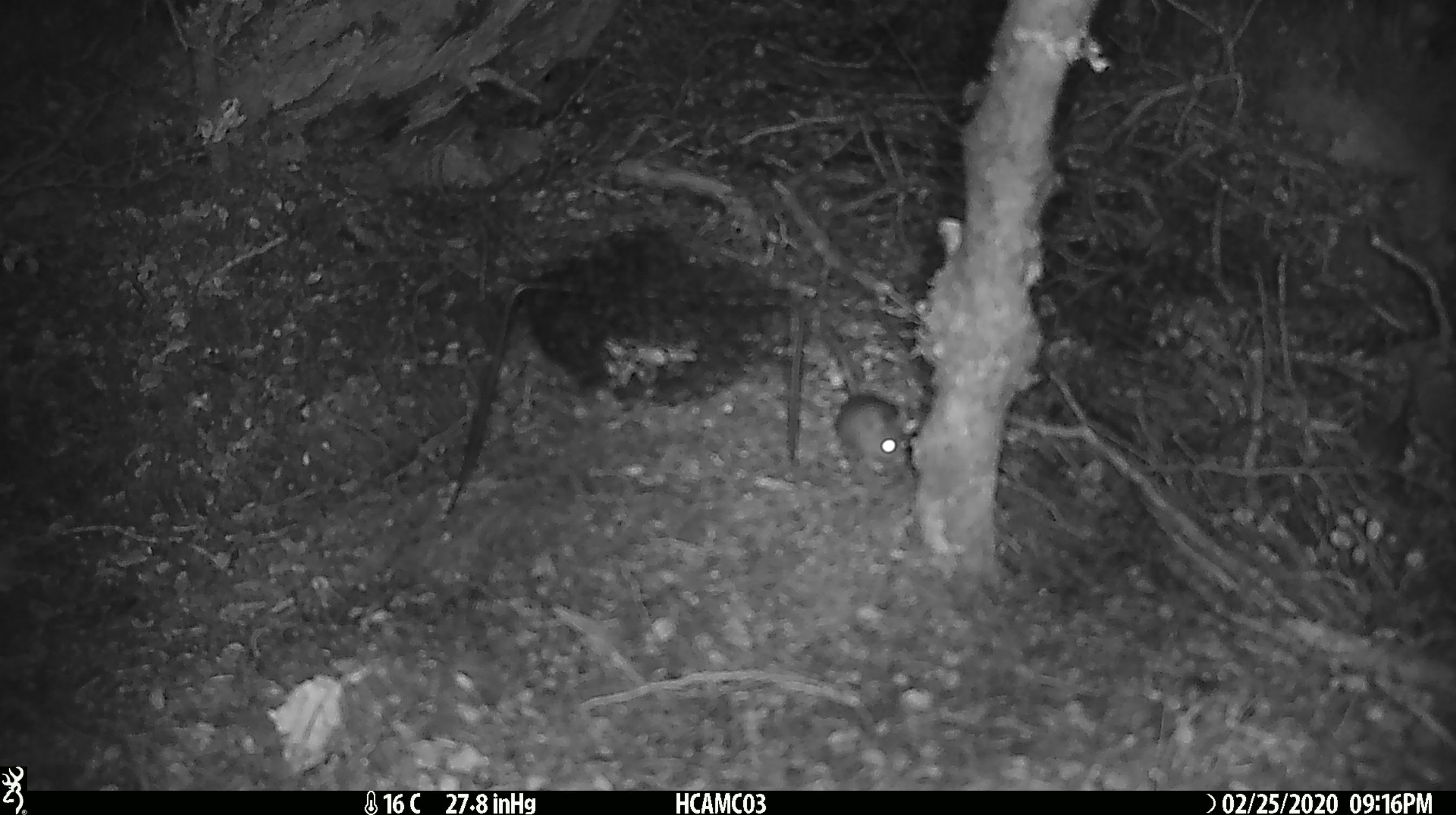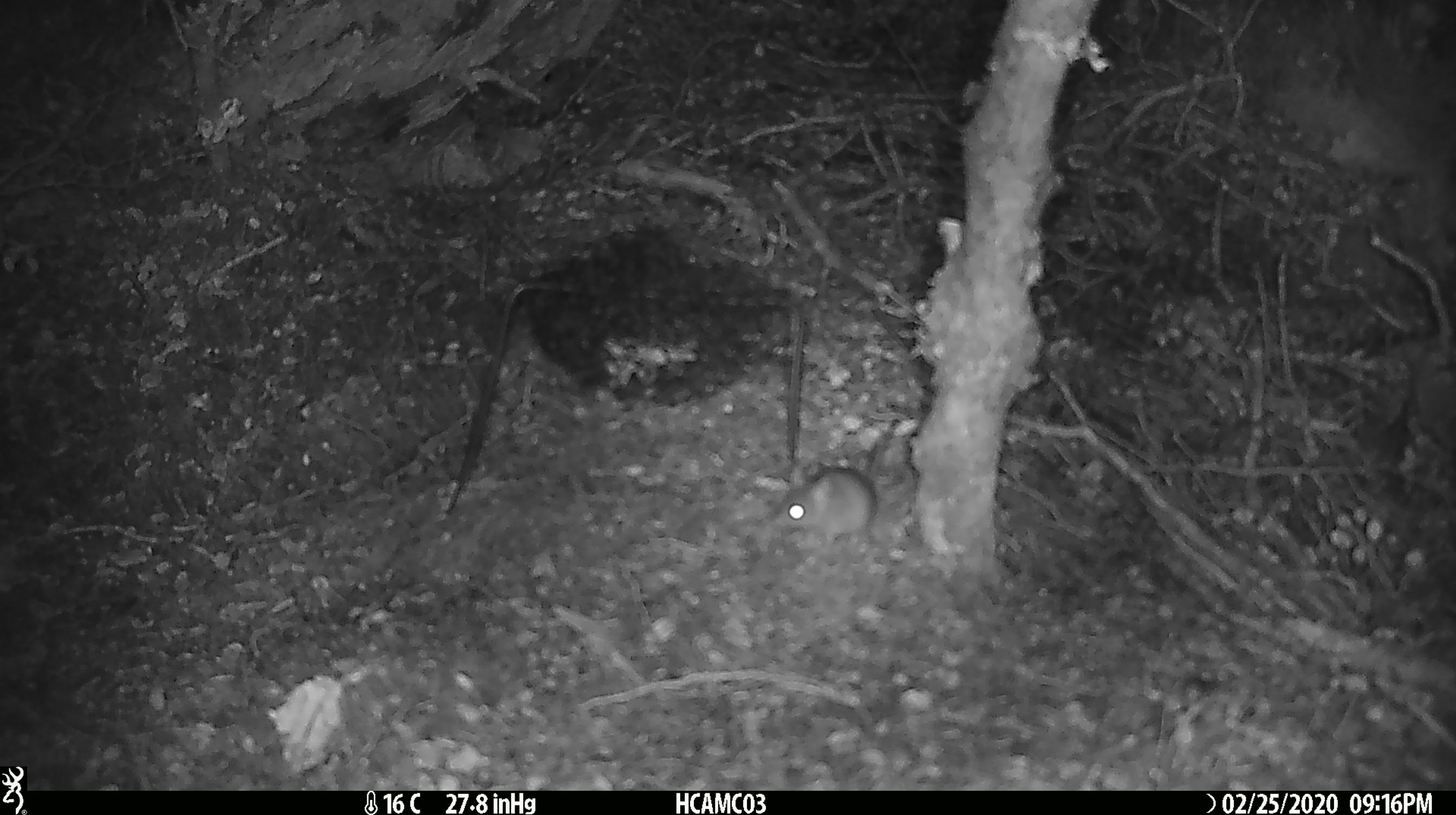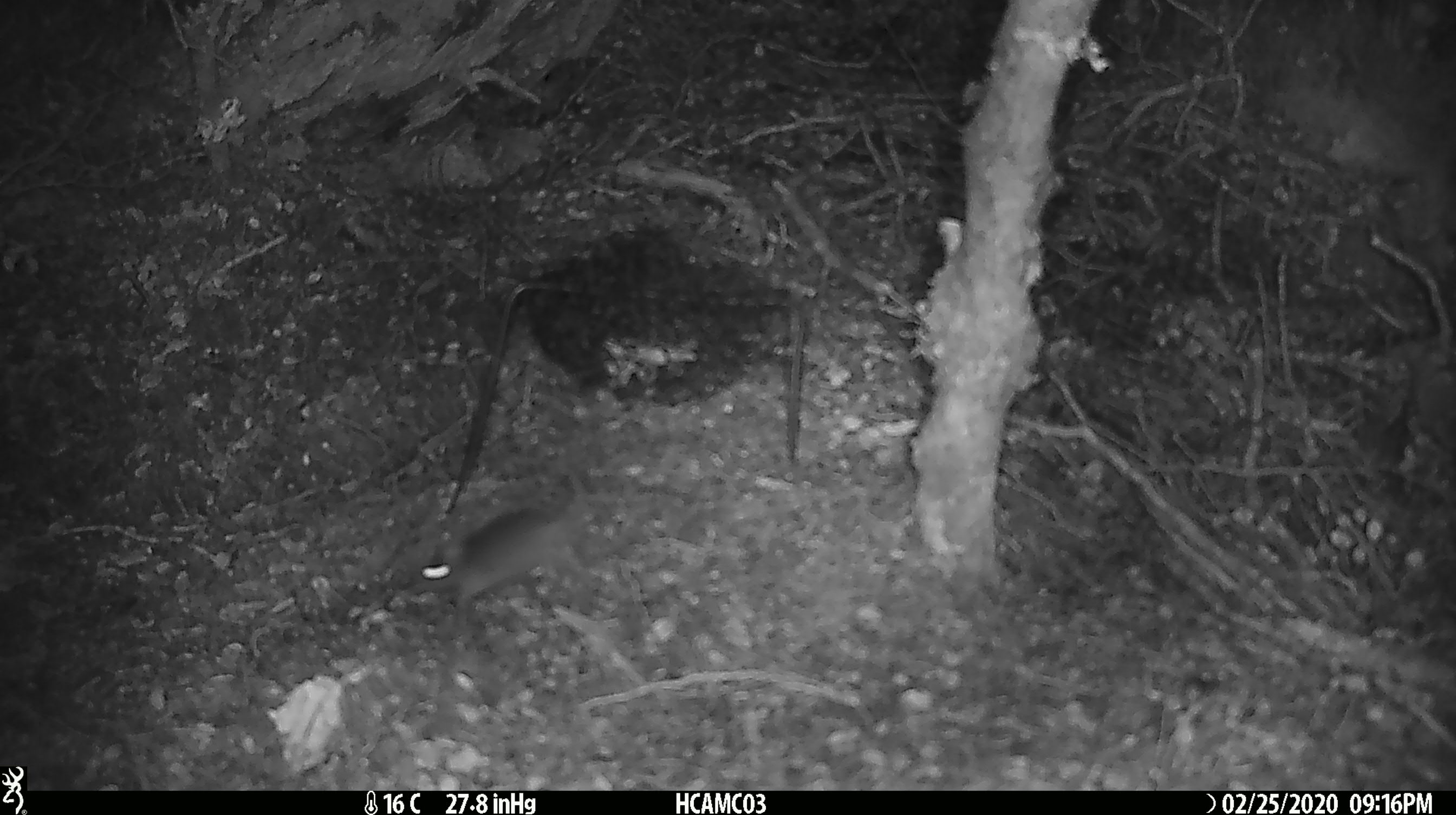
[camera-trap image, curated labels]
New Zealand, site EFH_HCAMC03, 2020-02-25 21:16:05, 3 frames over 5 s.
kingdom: Animalia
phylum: Chordata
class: Mammalia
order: Rodentia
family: Muridae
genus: Mus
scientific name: Mus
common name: mouse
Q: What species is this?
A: Mouse (Mus).